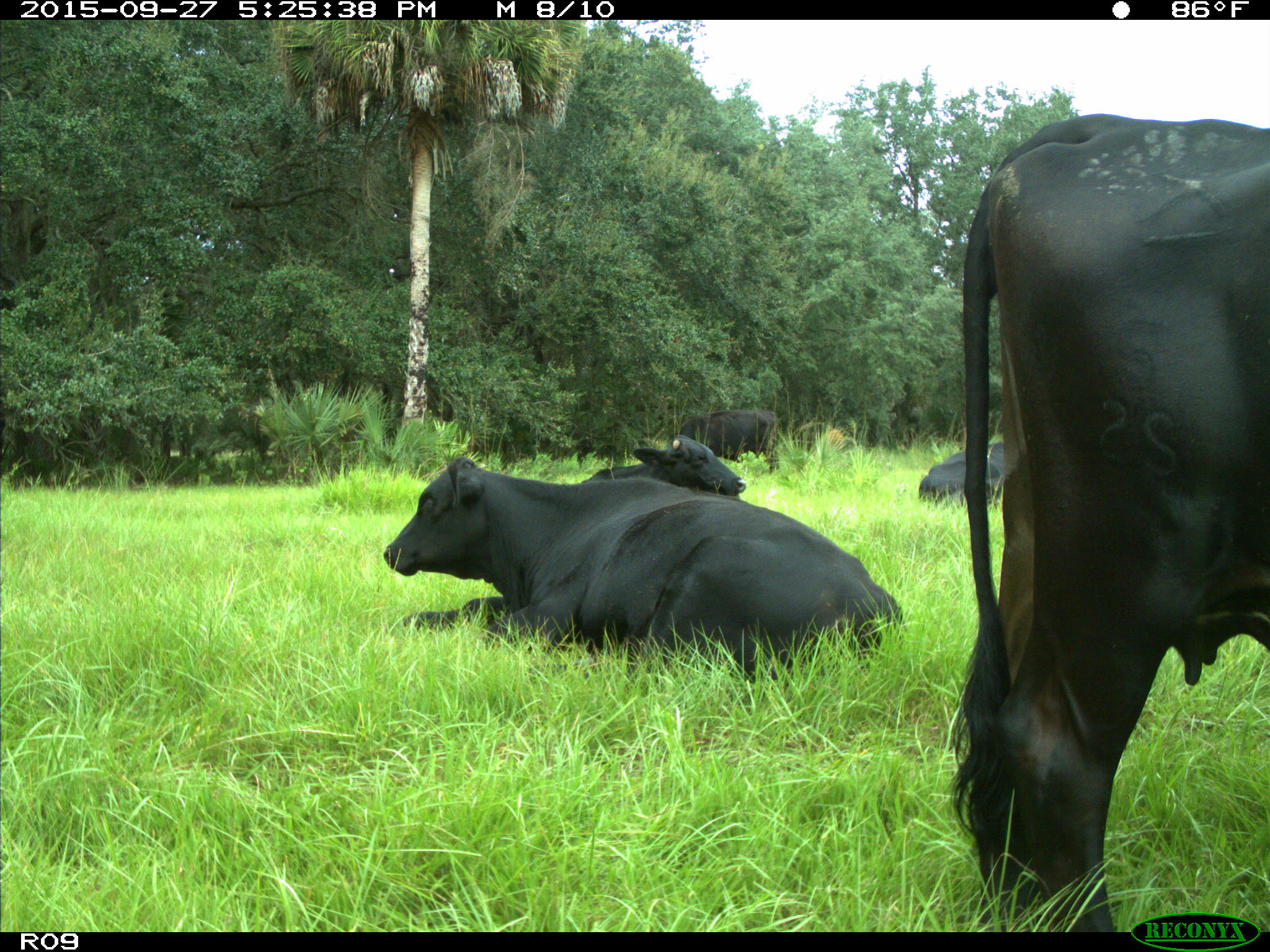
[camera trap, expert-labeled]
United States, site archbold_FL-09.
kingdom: Animalia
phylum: Chordata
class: Mammalia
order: Artiodactyla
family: Bovidae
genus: Bos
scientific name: Bos taurus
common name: domestic cow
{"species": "Bos taurus (domestic cow)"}